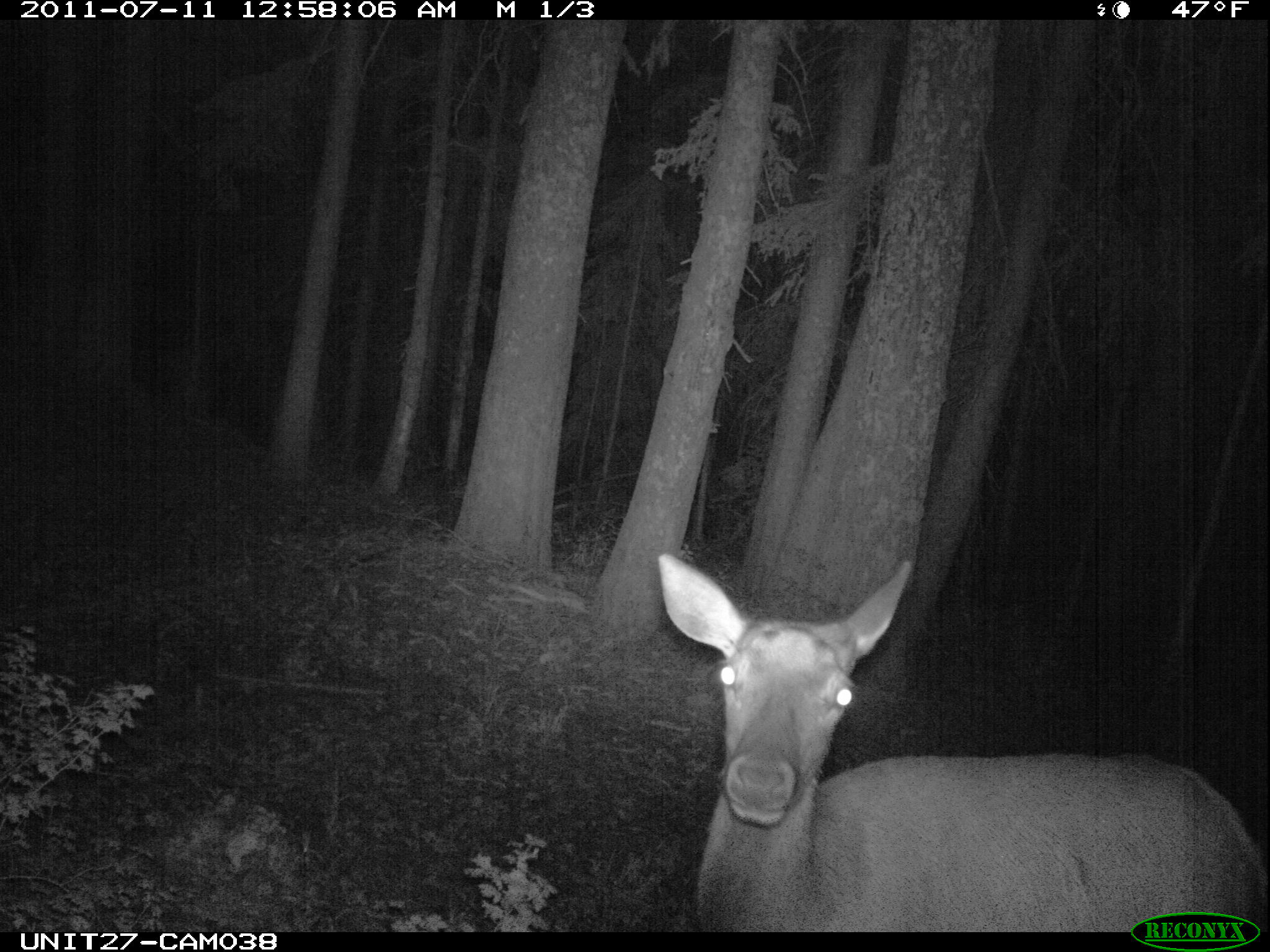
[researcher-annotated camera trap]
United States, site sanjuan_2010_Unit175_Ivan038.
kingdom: Animalia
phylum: Chordata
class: Mammalia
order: Artiodactyla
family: Cervidae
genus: Cervus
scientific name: Cervus elaphus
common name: red deer